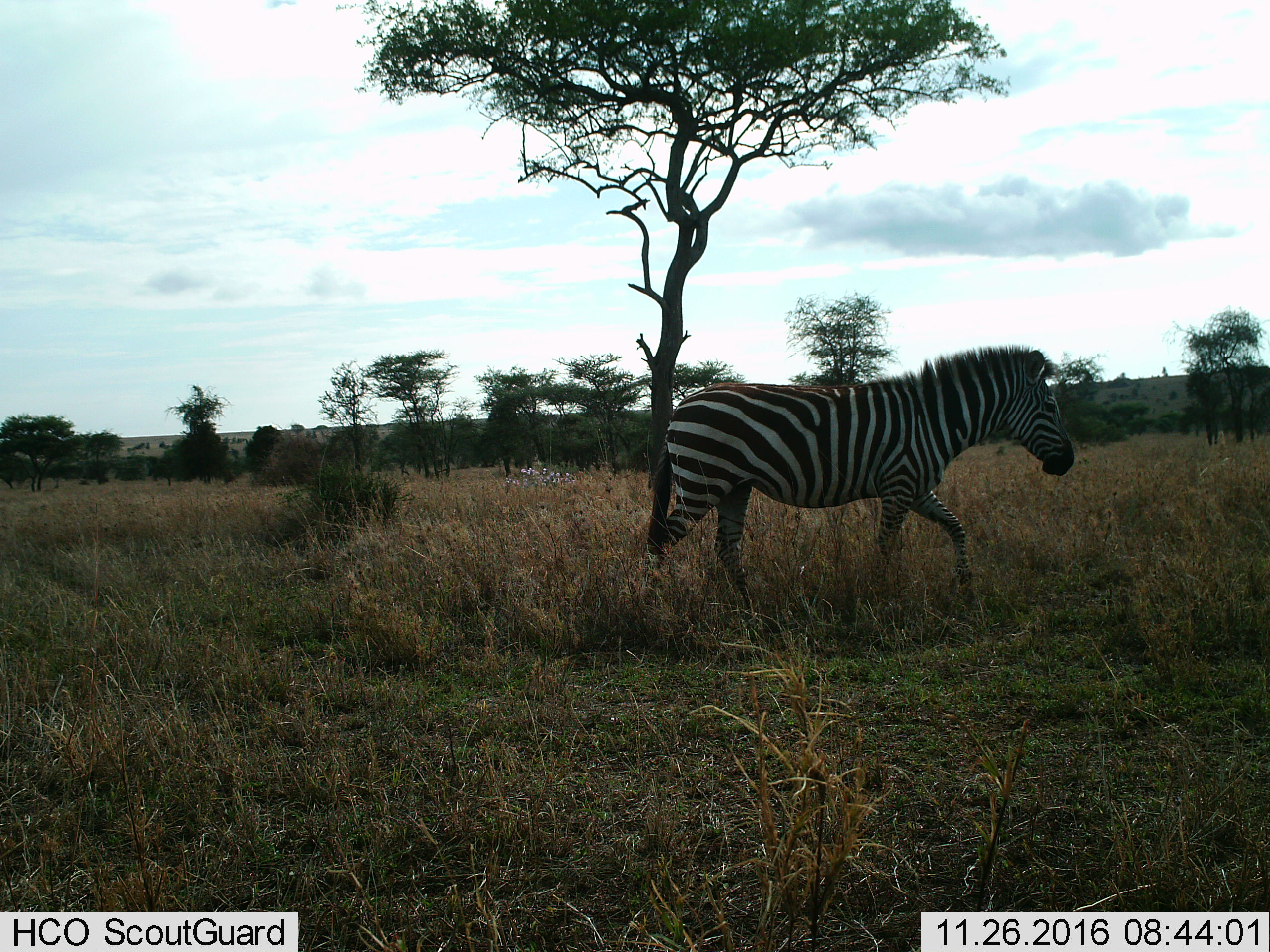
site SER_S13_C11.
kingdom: Animalia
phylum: Chordata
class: Mammalia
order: Perissodactyla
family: Equidae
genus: Equus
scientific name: Equus quagga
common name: plains zebra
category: zebraplains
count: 1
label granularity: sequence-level